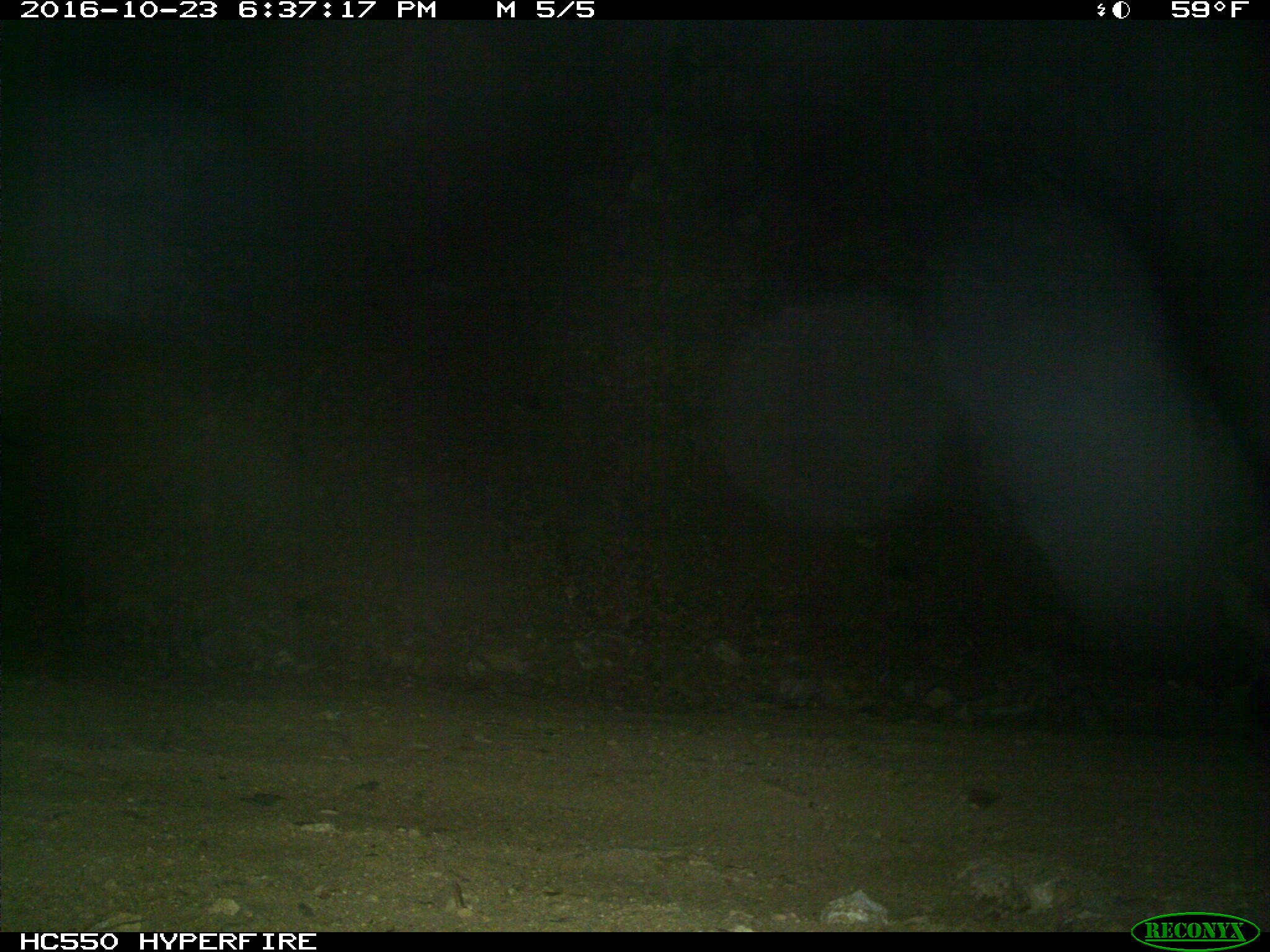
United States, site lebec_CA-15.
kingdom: Animalia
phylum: Chordata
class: Mammalia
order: Artiodactyla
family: Suidae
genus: Sus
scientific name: Sus scrofa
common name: wild boar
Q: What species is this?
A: Sus scrofa (wild boar).